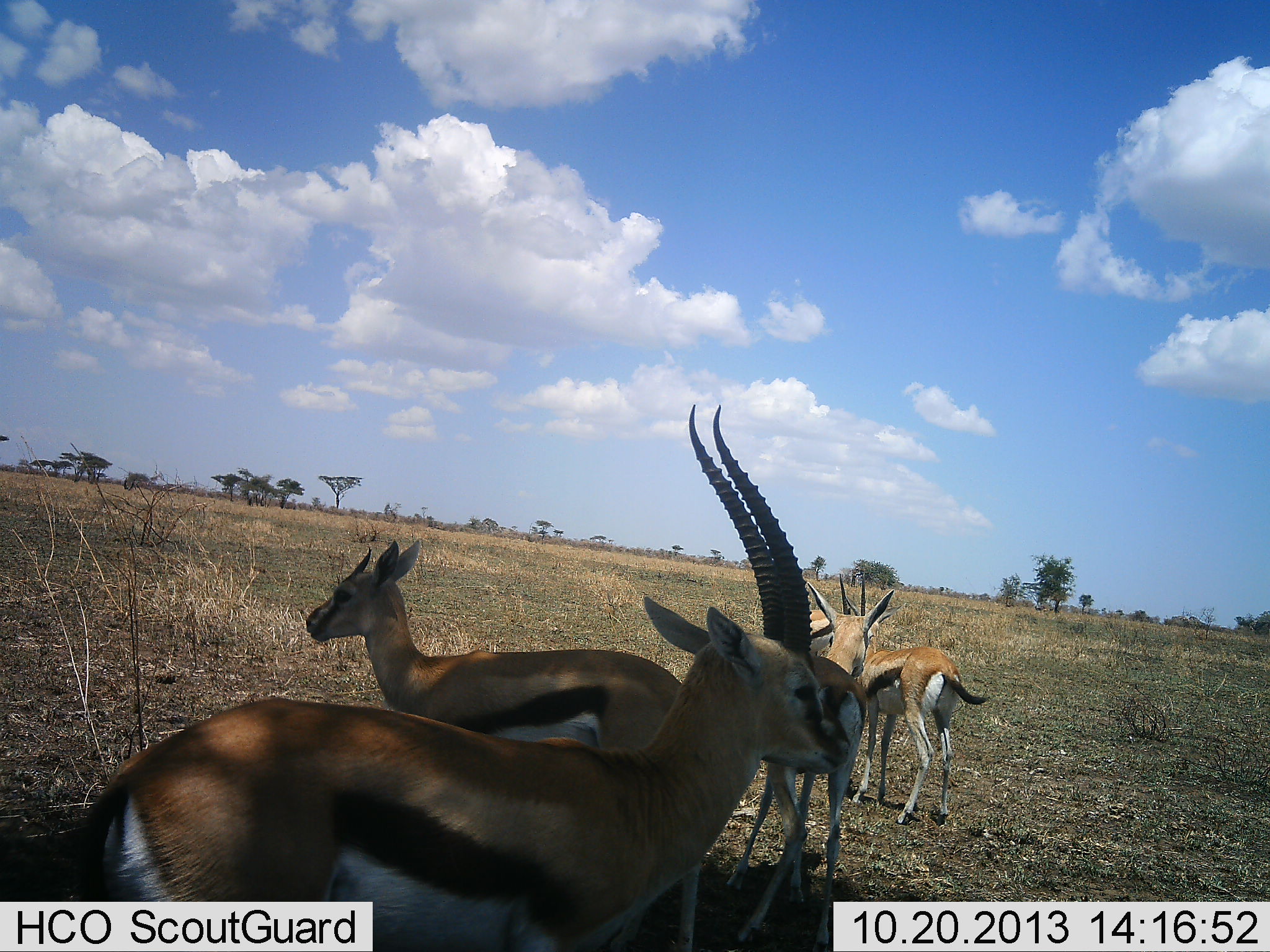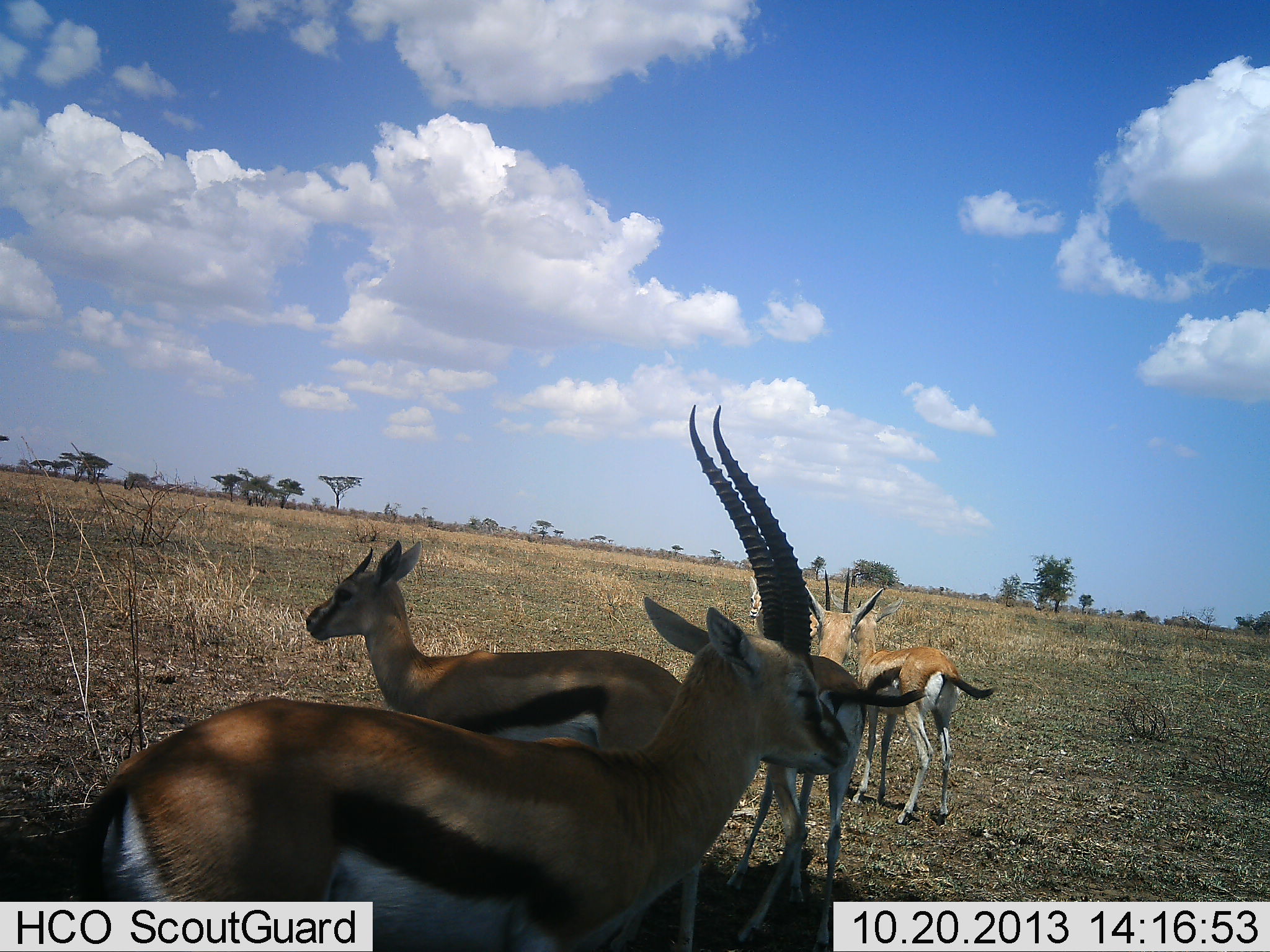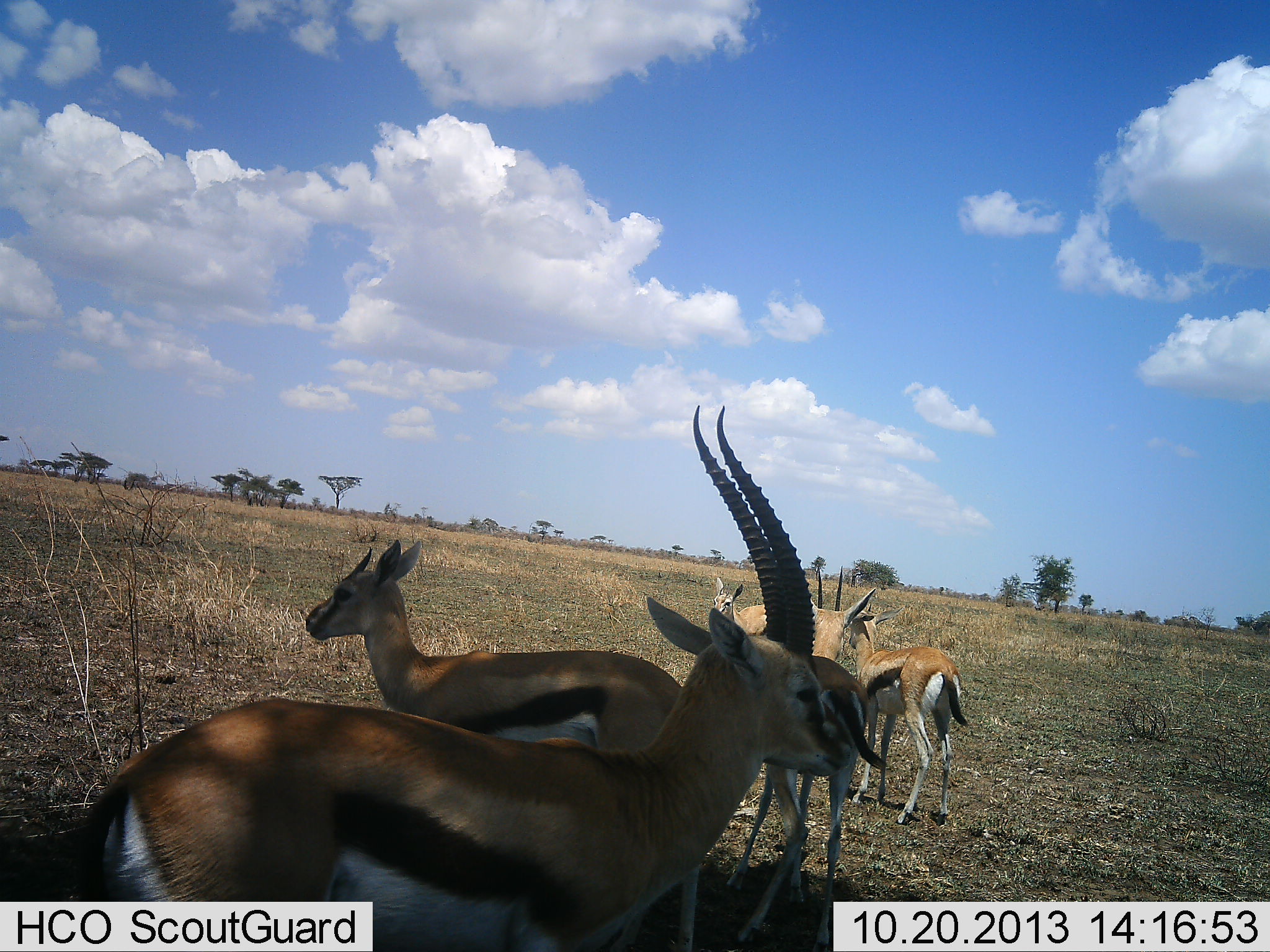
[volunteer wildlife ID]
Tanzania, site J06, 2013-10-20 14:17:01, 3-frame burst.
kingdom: Animalia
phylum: Chordata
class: Mammalia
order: Artiodactyla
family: Bovidae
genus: Eudorcas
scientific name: Eudorcas thomsonii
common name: thomson's gazelle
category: gazellethomsons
Gazellethomsons (thomson's gazelle) (Eudorcas thomsonii), count 5. Behavior (volunteer vote fractions): standing 95%, resting 3%, moving 18%, interacting 0%. Young present (vote fraction): 11%. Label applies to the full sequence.